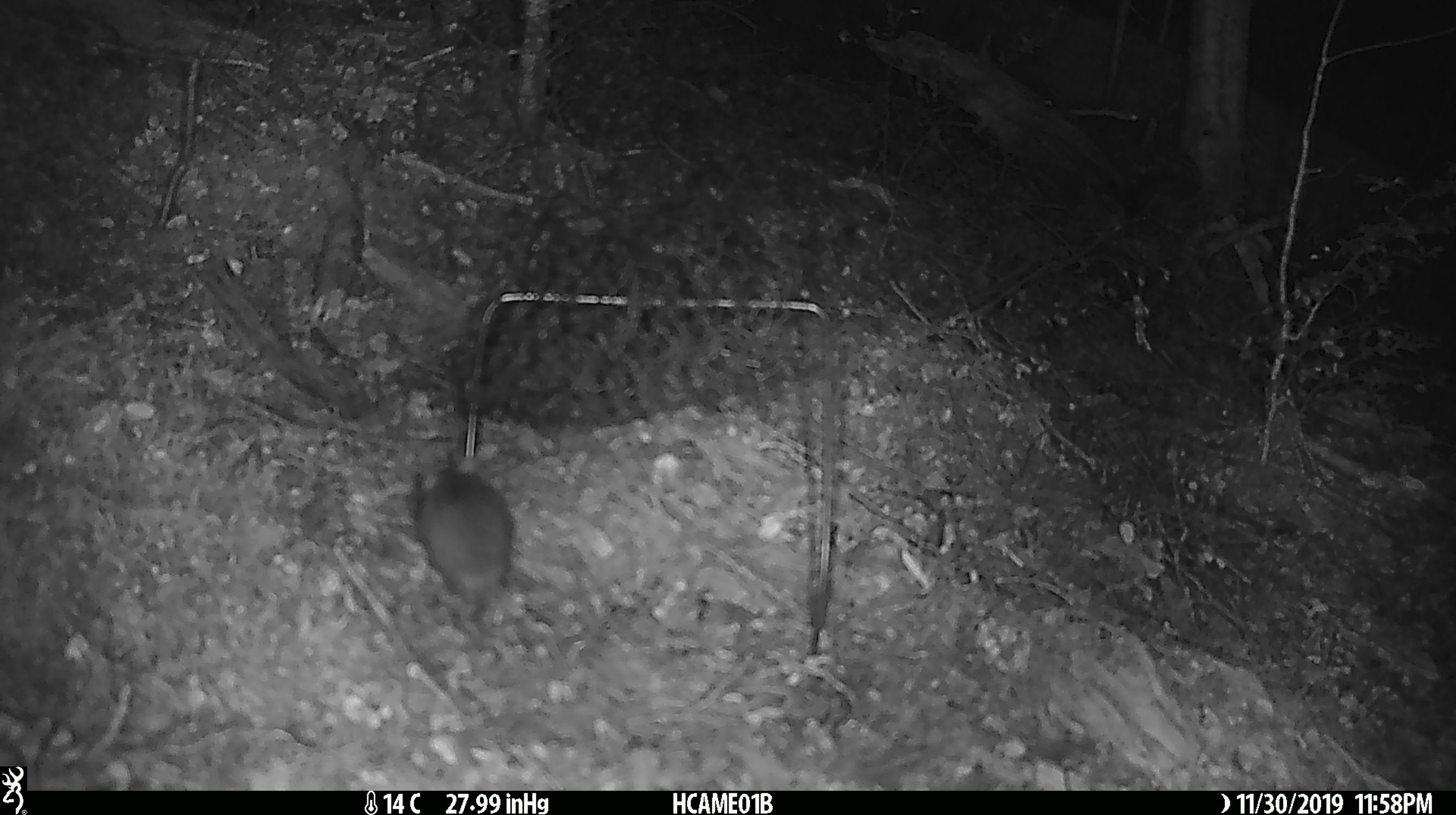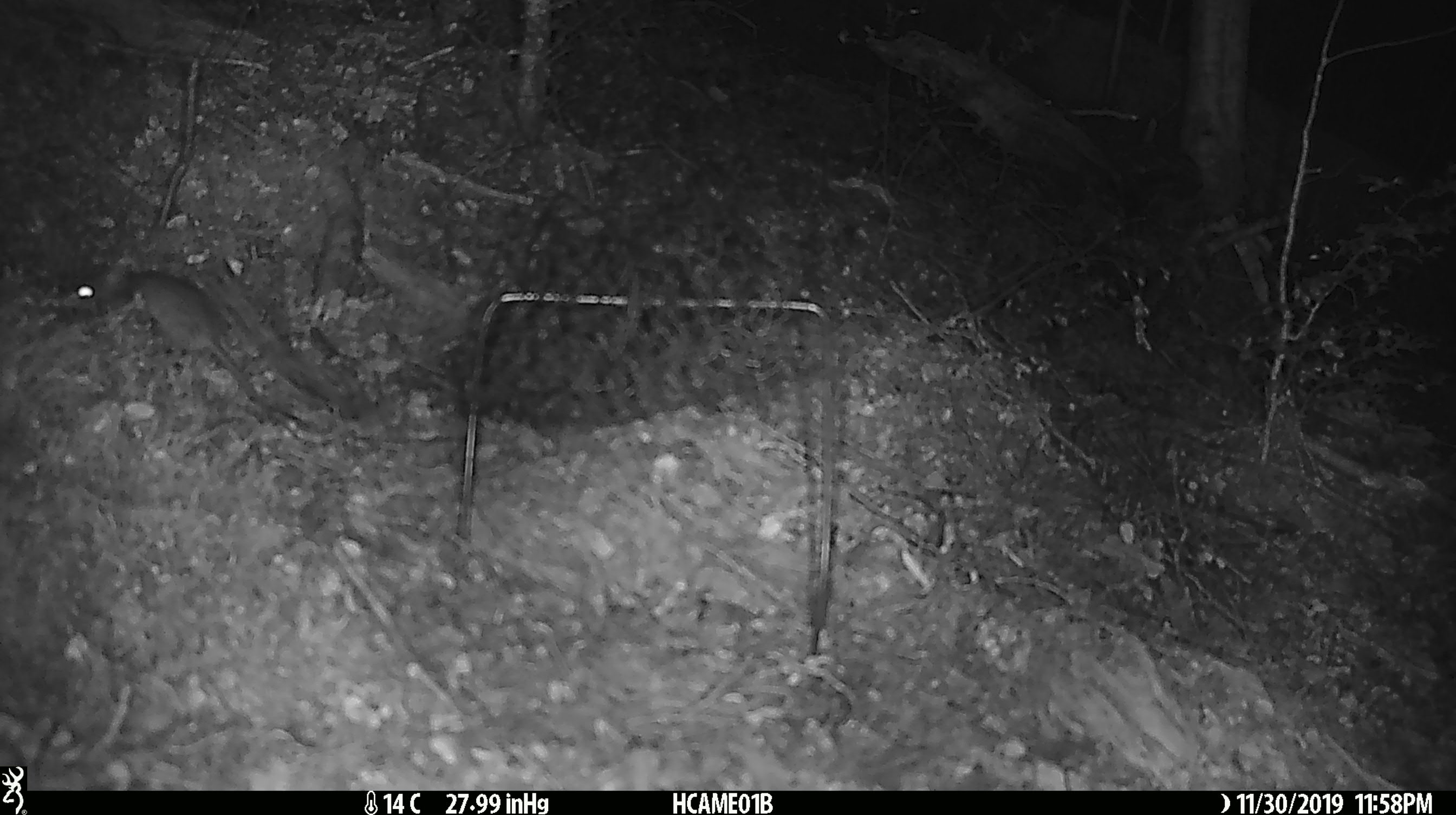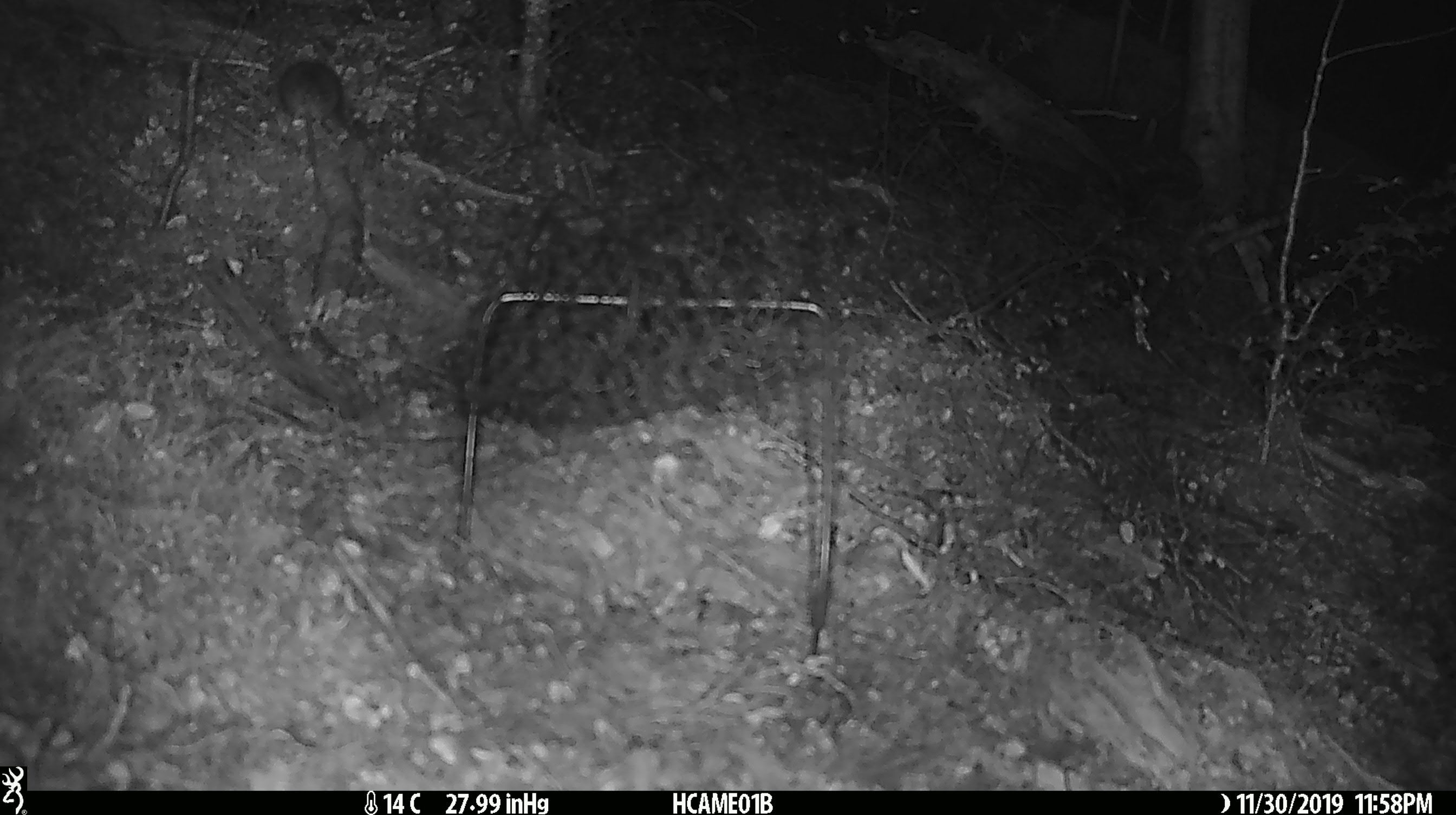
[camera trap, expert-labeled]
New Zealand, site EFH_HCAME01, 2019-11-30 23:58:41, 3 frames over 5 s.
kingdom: Animalia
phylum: Chordata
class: Mammalia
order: Rodentia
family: Muridae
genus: Mus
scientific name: Mus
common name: mouse